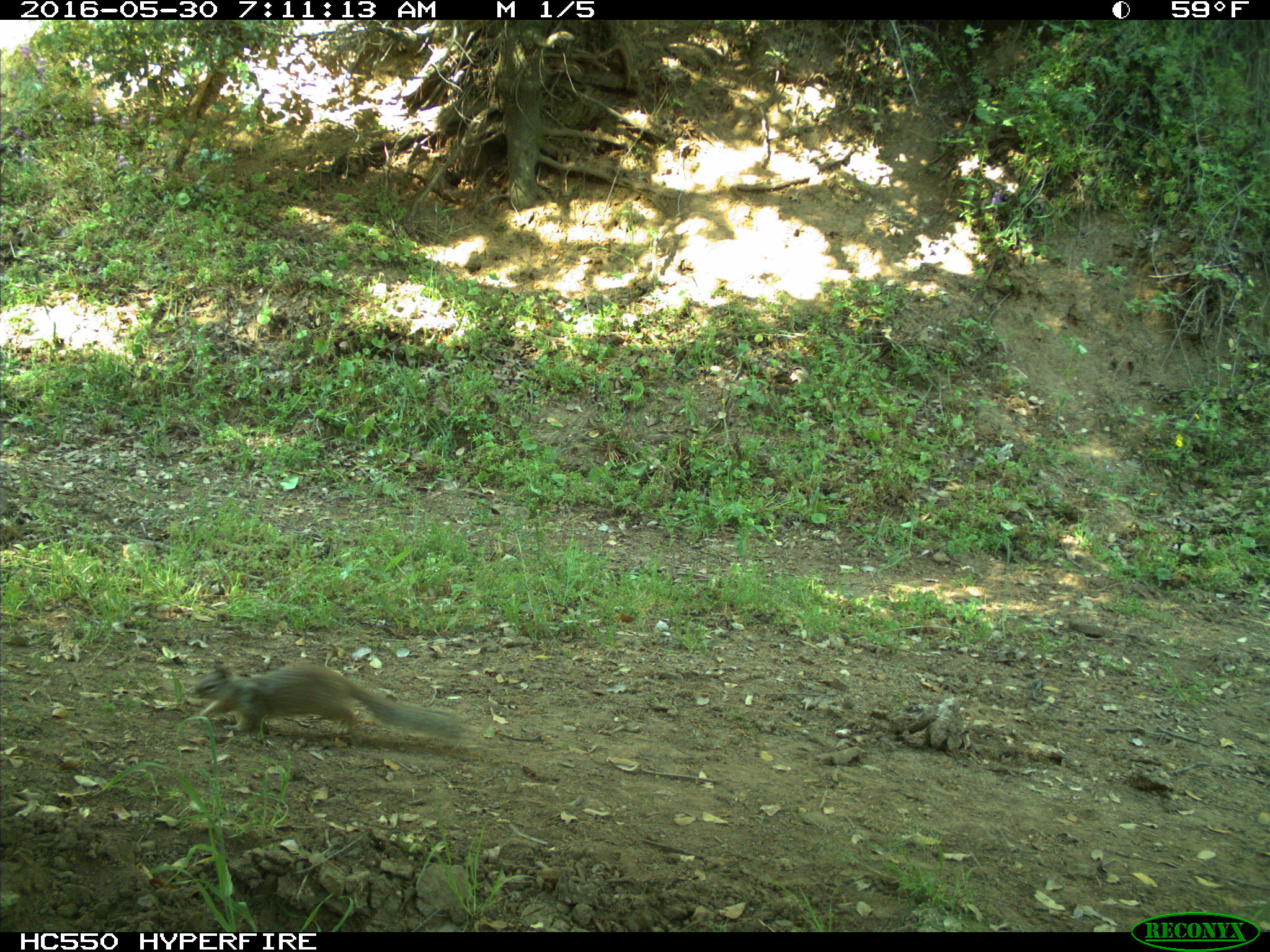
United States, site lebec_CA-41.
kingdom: Animalia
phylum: Chordata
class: Mammalia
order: Rodentia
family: Sciuridae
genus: Otospermophilus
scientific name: Otospermophilus beecheyi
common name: california ground squirrel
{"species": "Otospermophilus beecheyi (california ground squirrel)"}